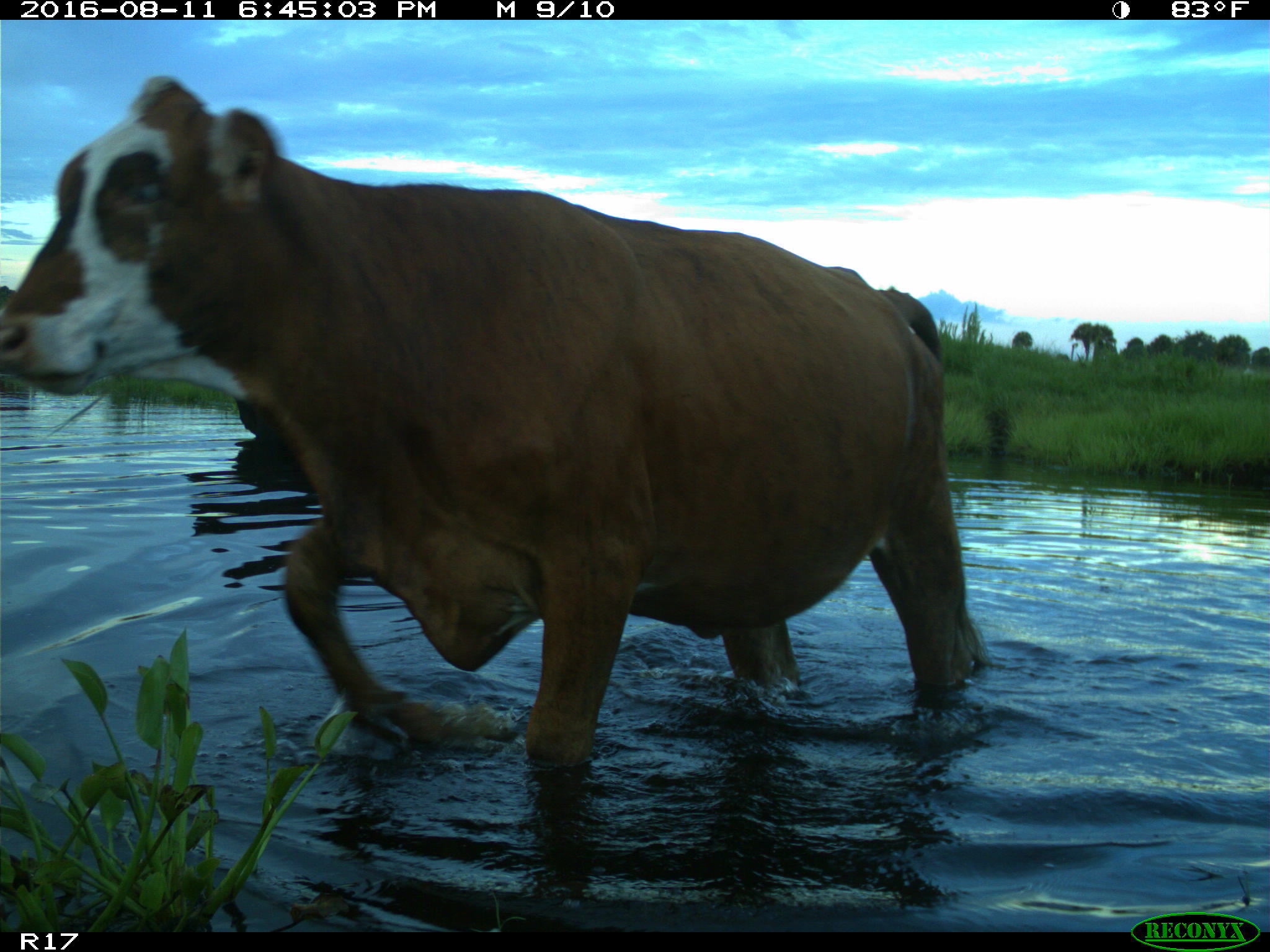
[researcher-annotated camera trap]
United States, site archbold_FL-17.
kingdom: Animalia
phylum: Chordata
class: Mammalia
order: Artiodactyla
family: Bovidae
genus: Bos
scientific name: Bos taurus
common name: domestic cow